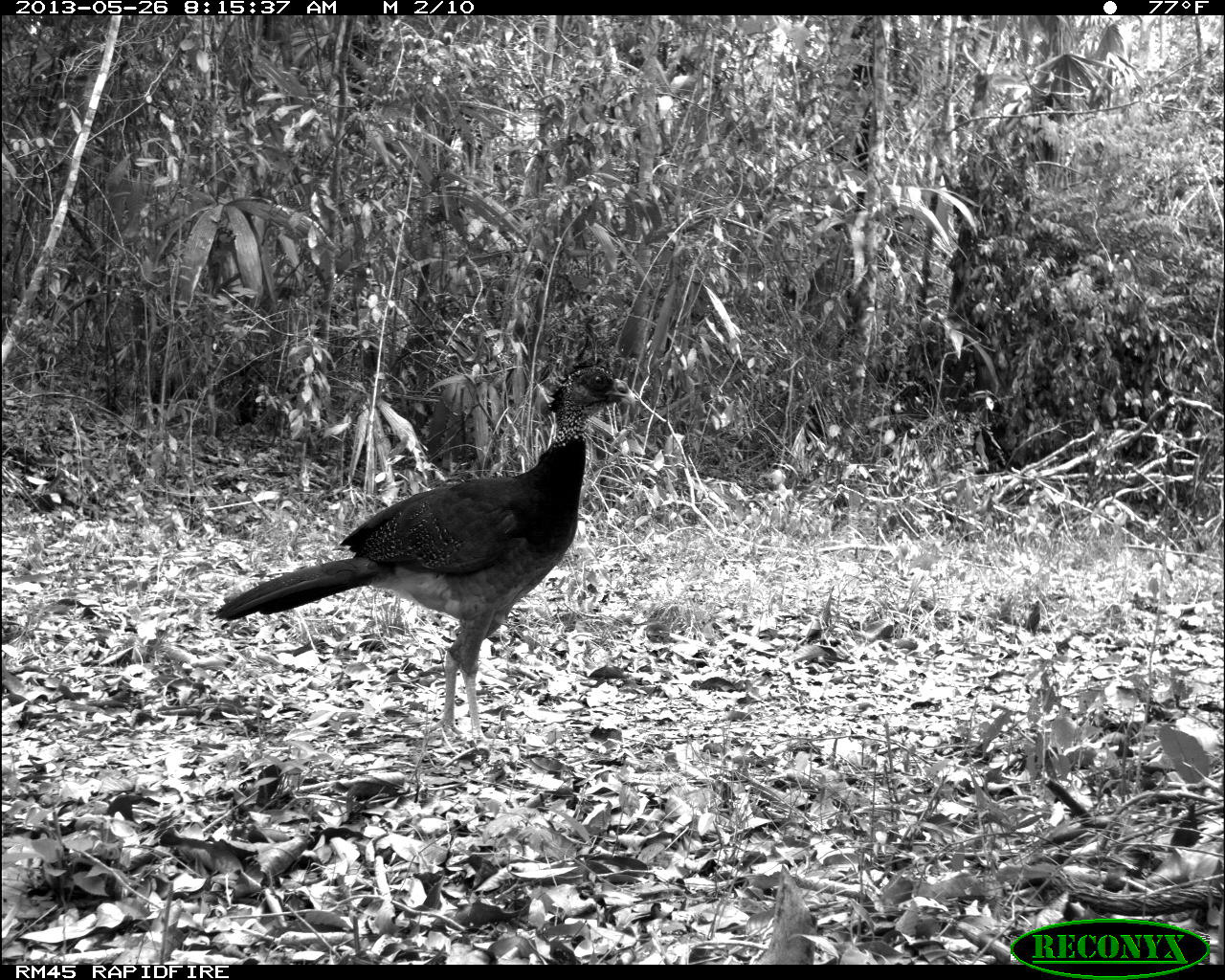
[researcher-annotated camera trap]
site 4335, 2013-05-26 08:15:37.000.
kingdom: Animalia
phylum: Chordata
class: Aves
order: Galliformes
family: Cracidae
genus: Crax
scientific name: Crax rubra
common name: great curassow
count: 1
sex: female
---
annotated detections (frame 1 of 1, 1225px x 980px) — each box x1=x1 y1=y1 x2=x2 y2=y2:
crax rubra: x1=214 y1=356 x2=639 y2=740